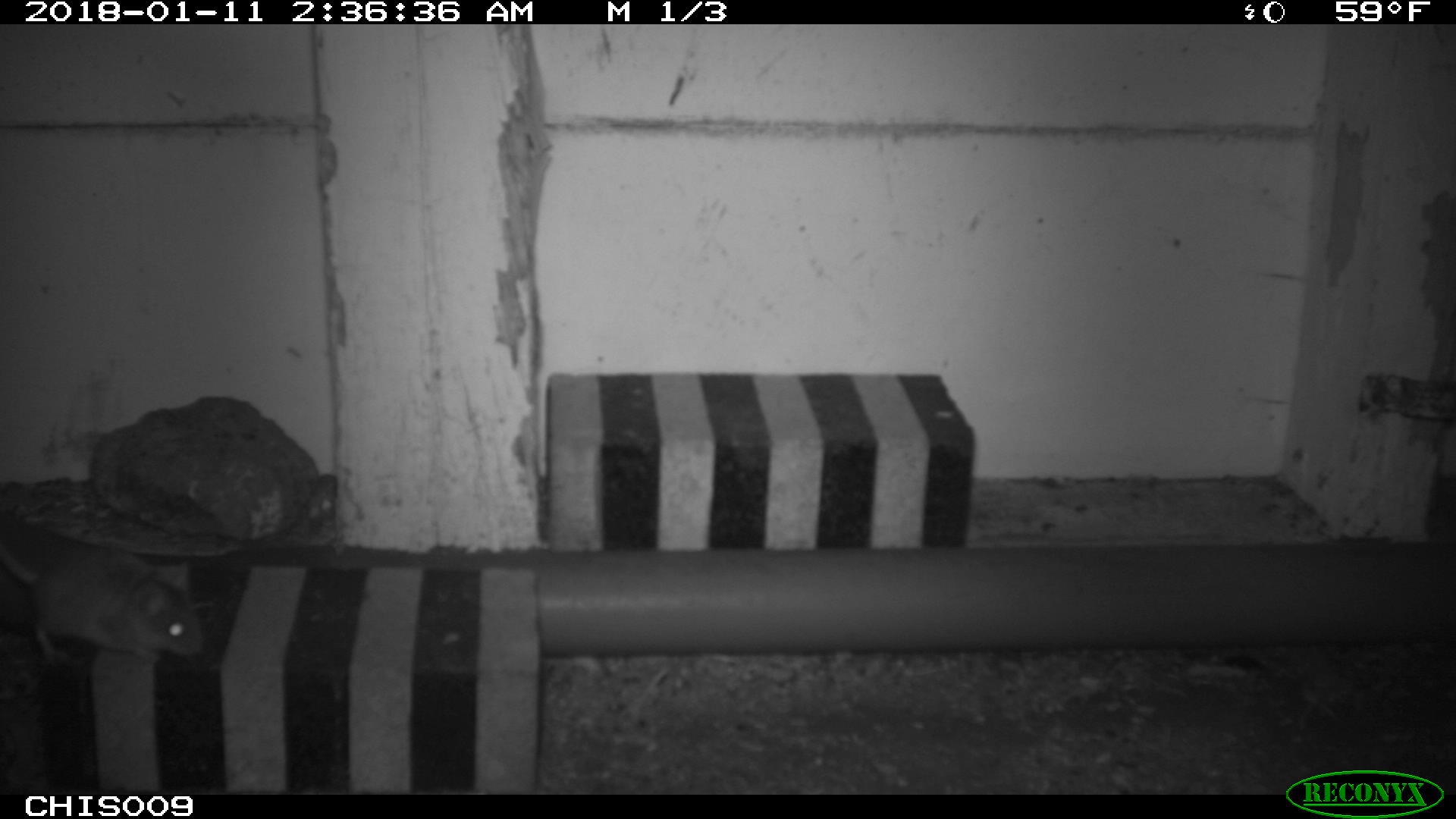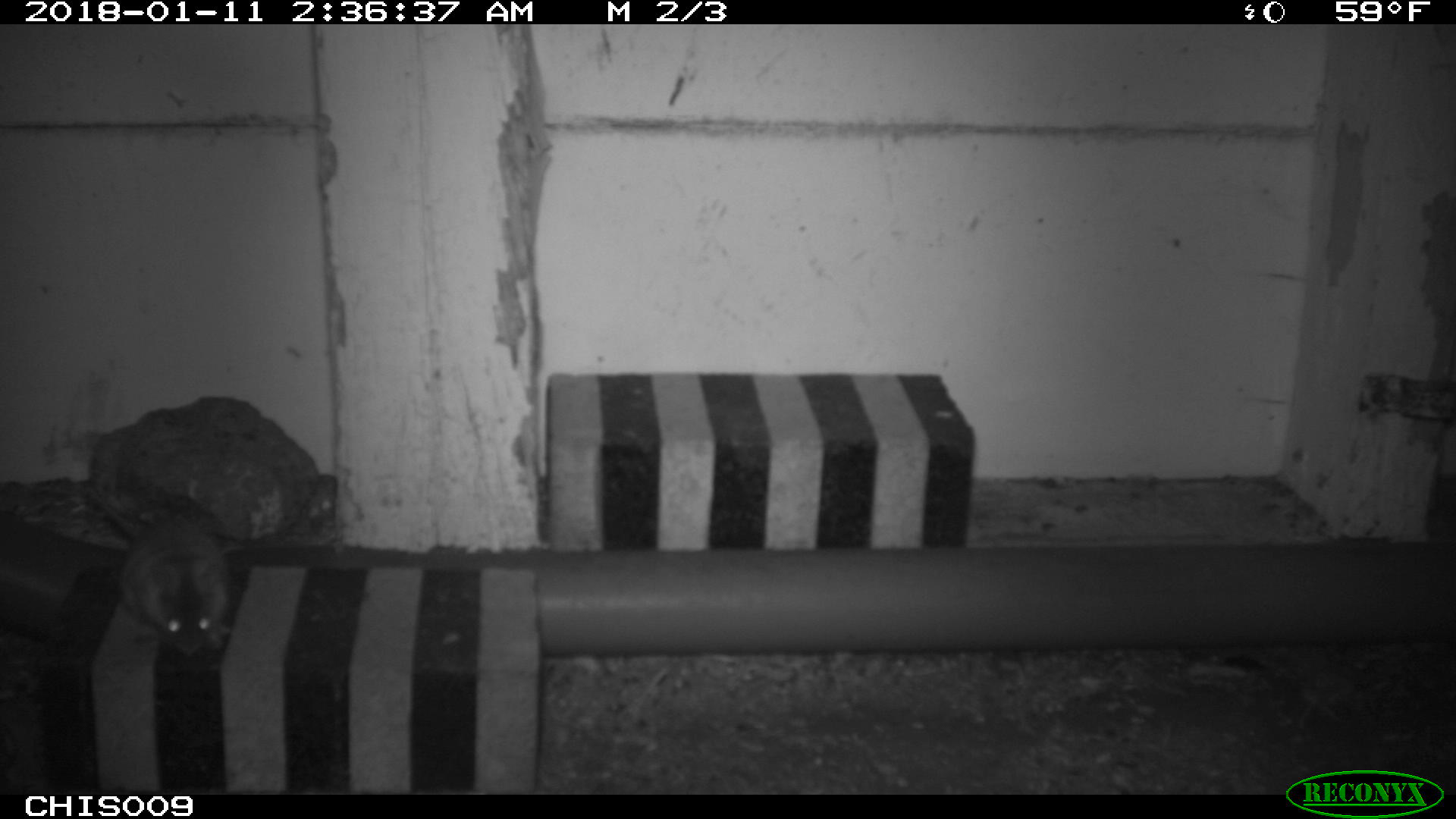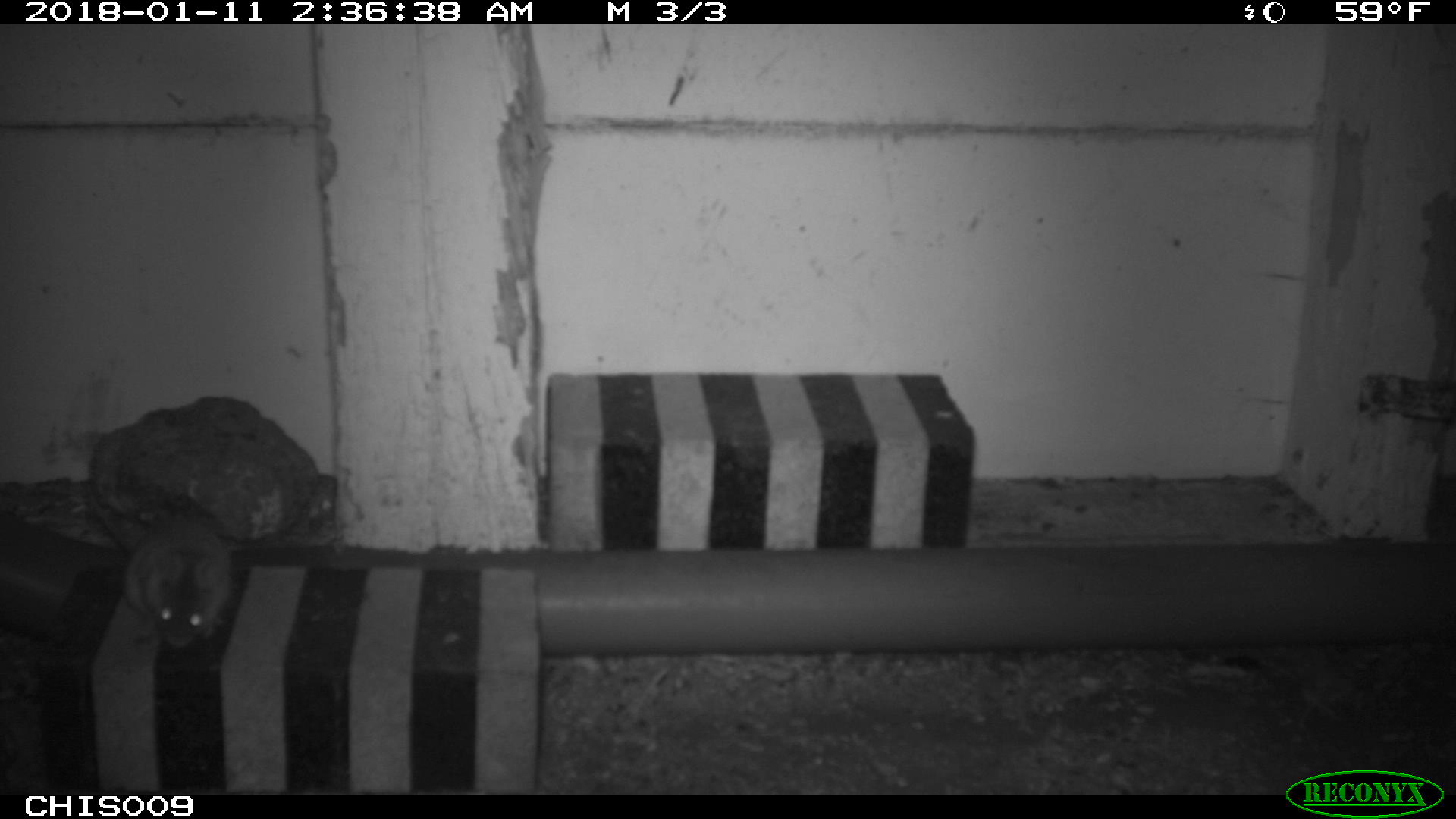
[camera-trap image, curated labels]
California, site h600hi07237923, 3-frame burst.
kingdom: Animalia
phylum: Chordata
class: Mammalia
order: Rodentia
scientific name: Rodentia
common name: rodent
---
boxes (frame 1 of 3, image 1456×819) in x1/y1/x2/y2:
rodent: 0/547/205/662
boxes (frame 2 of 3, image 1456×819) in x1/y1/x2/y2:
rodent: 86/487/237/654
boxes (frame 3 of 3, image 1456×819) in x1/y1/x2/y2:
rodent: 87/490/230/647